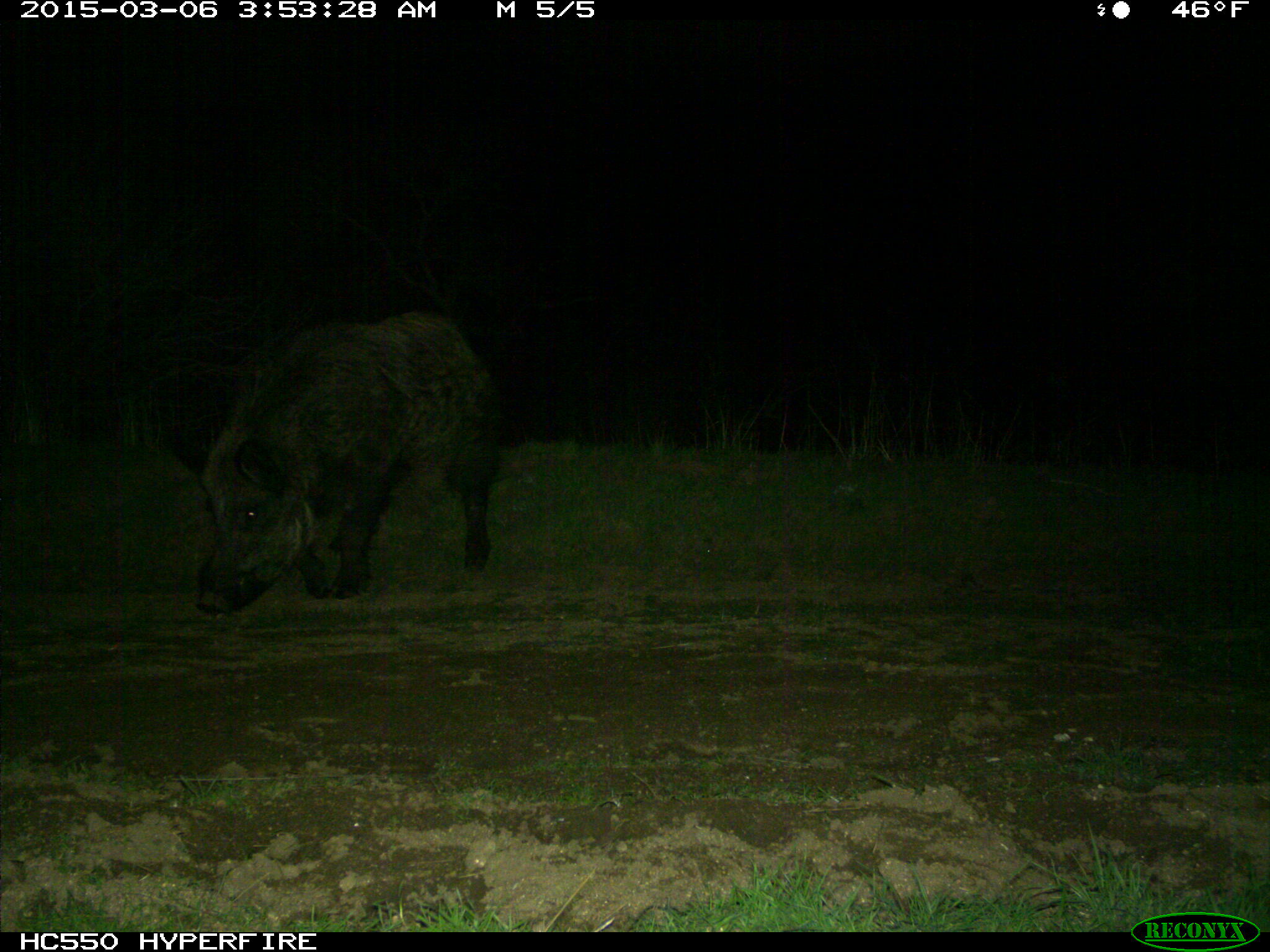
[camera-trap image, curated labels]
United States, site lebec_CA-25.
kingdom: Animalia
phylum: Chordata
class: Mammalia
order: Artiodactyla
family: Suidae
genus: Sus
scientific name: Sus scrofa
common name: wild boar